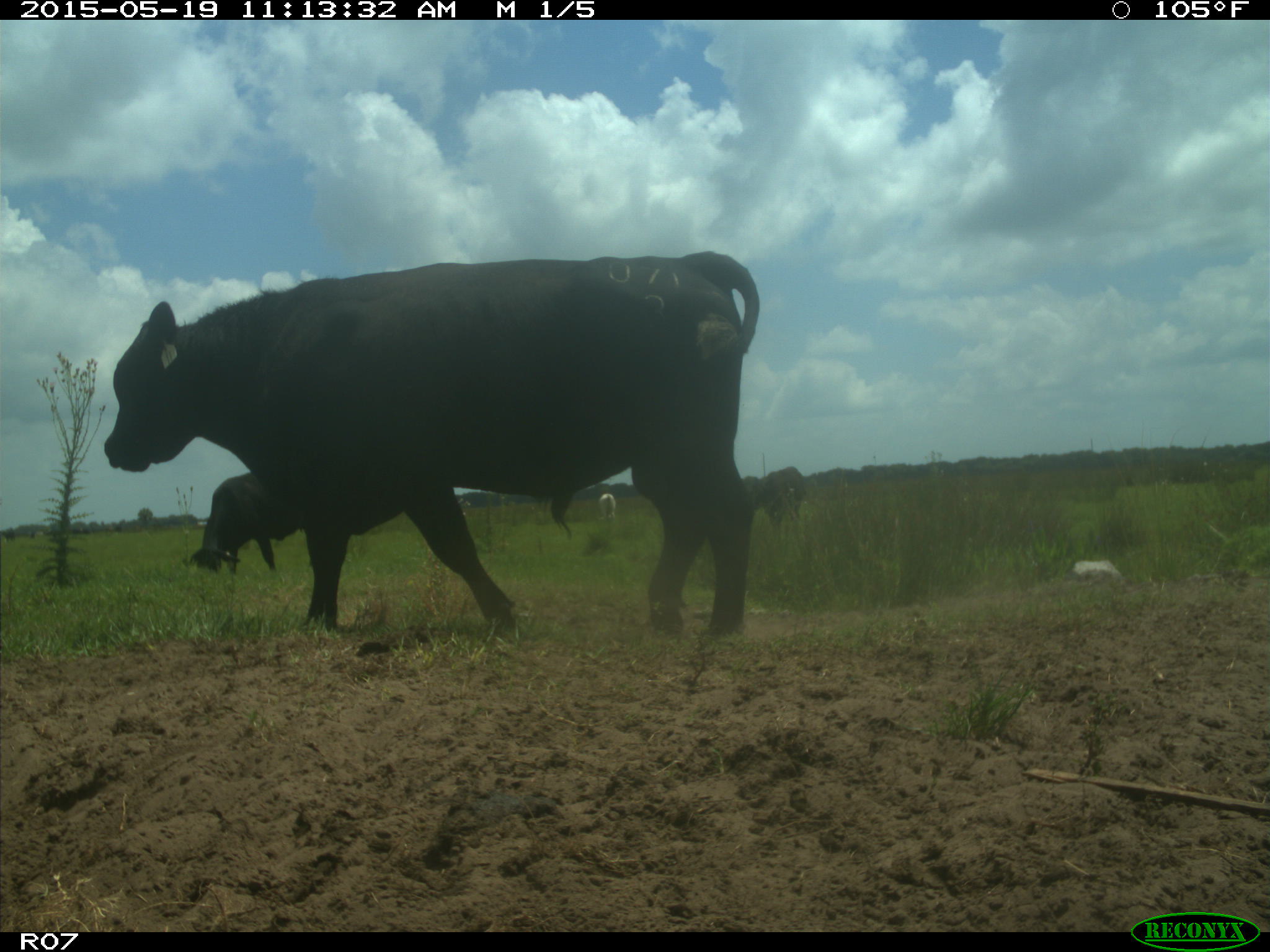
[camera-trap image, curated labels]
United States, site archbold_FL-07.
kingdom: Animalia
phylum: Chordata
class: Mammalia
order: Artiodactyla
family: Bovidae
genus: Bos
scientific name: Bos taurus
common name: domestic cow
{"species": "Bos taurus (domestic cow)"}